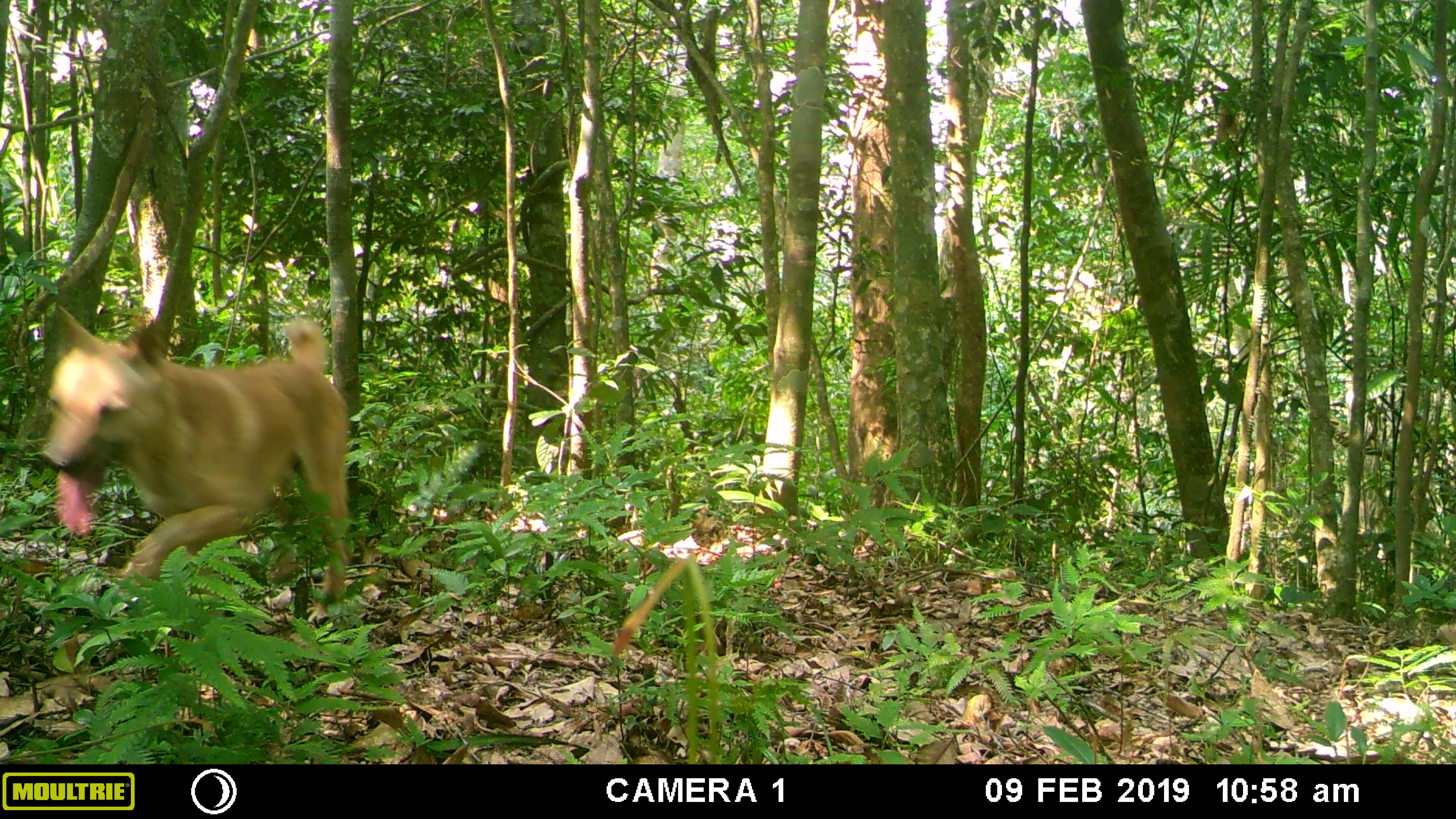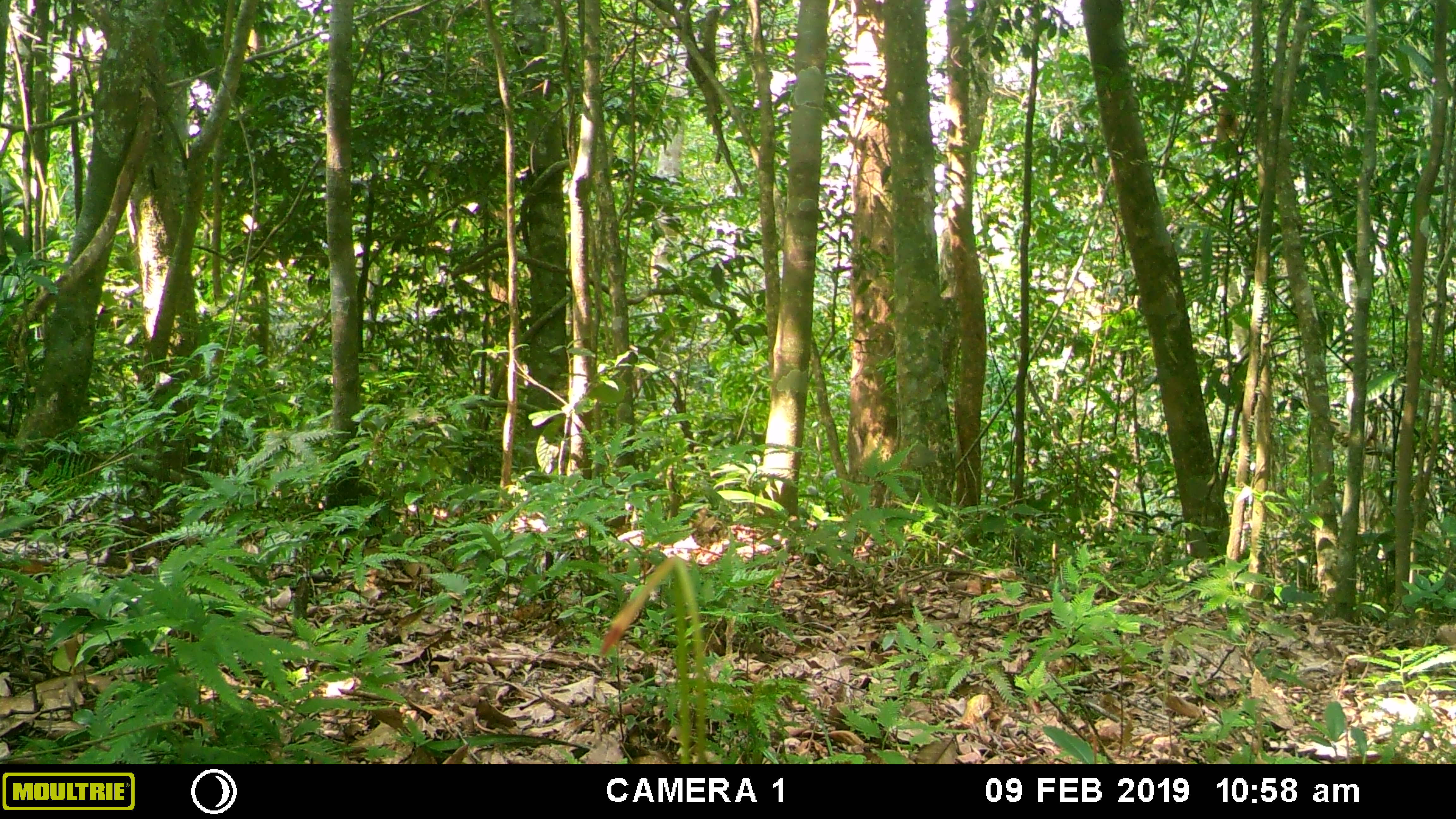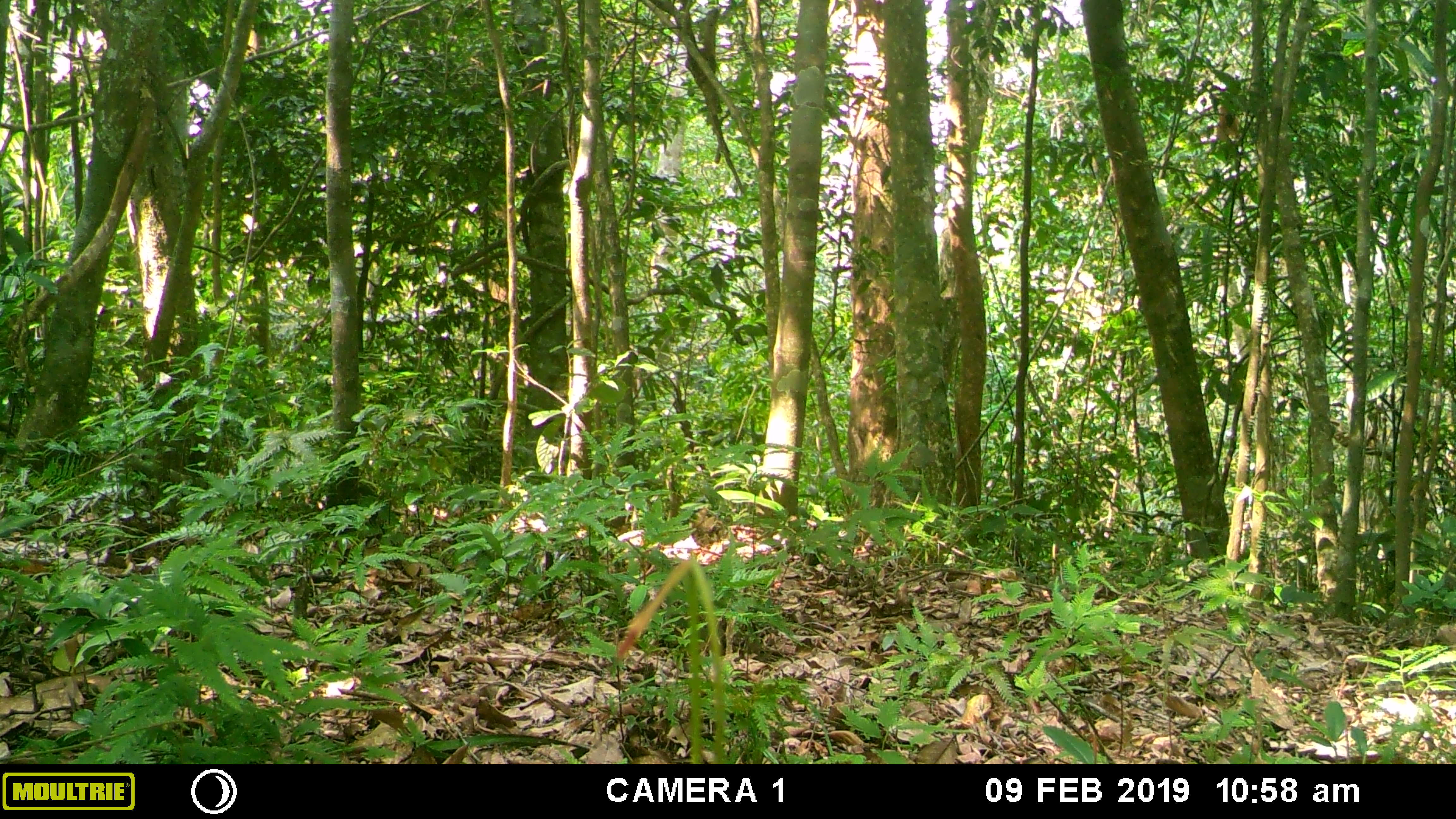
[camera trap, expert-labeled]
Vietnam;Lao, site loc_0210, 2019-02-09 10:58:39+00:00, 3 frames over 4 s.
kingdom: Animalia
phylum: Chordata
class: Mammalia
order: Carnivora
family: Canidae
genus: Canis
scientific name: Canis familiaris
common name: domestic dog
Domestic dog (Canis familiaris). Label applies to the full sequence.